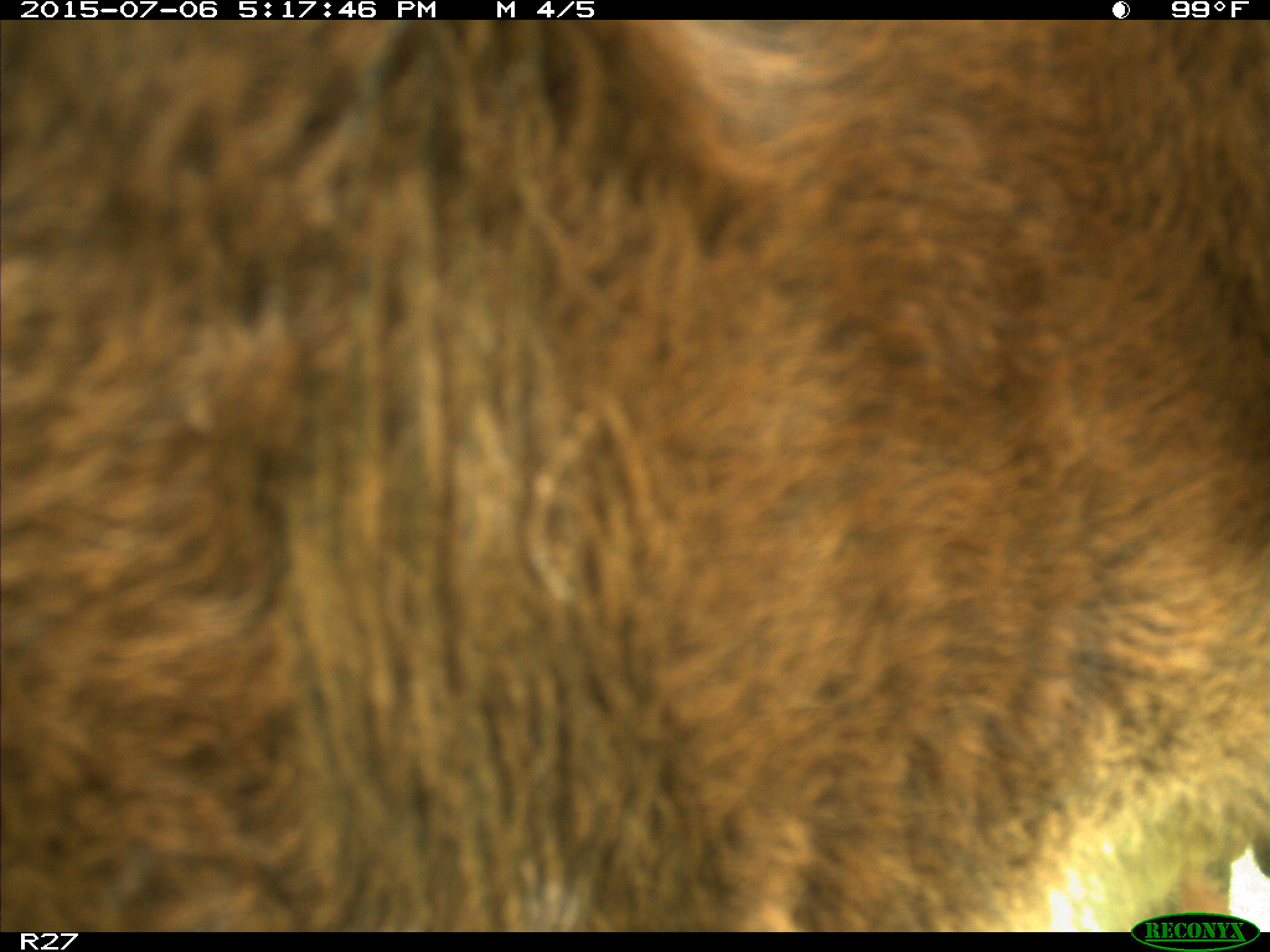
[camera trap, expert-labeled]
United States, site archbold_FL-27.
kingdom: Animalia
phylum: Chordata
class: Mammalia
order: Artiodactyla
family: Bovidae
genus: Bos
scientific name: Bos taurus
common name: domestic cow